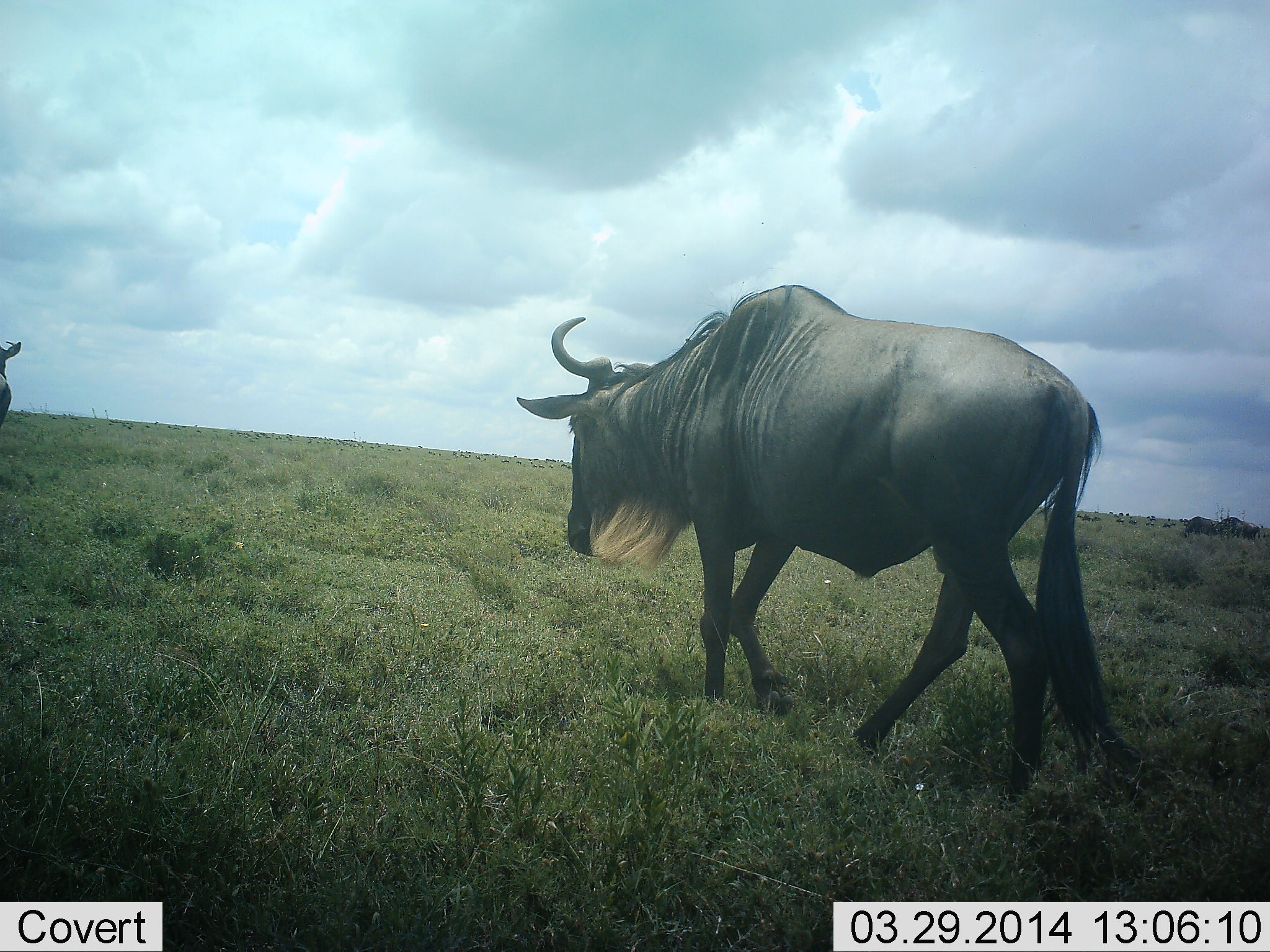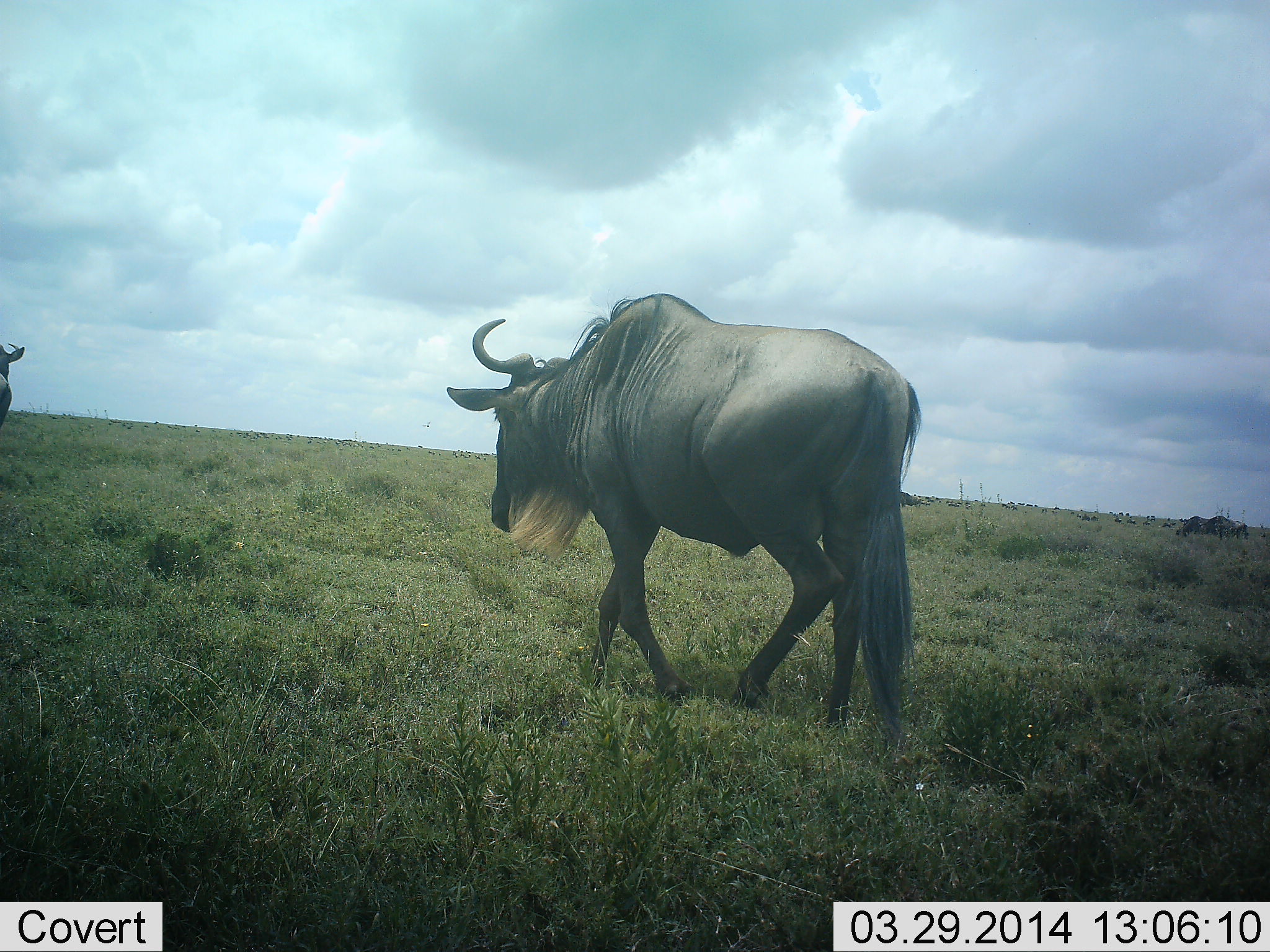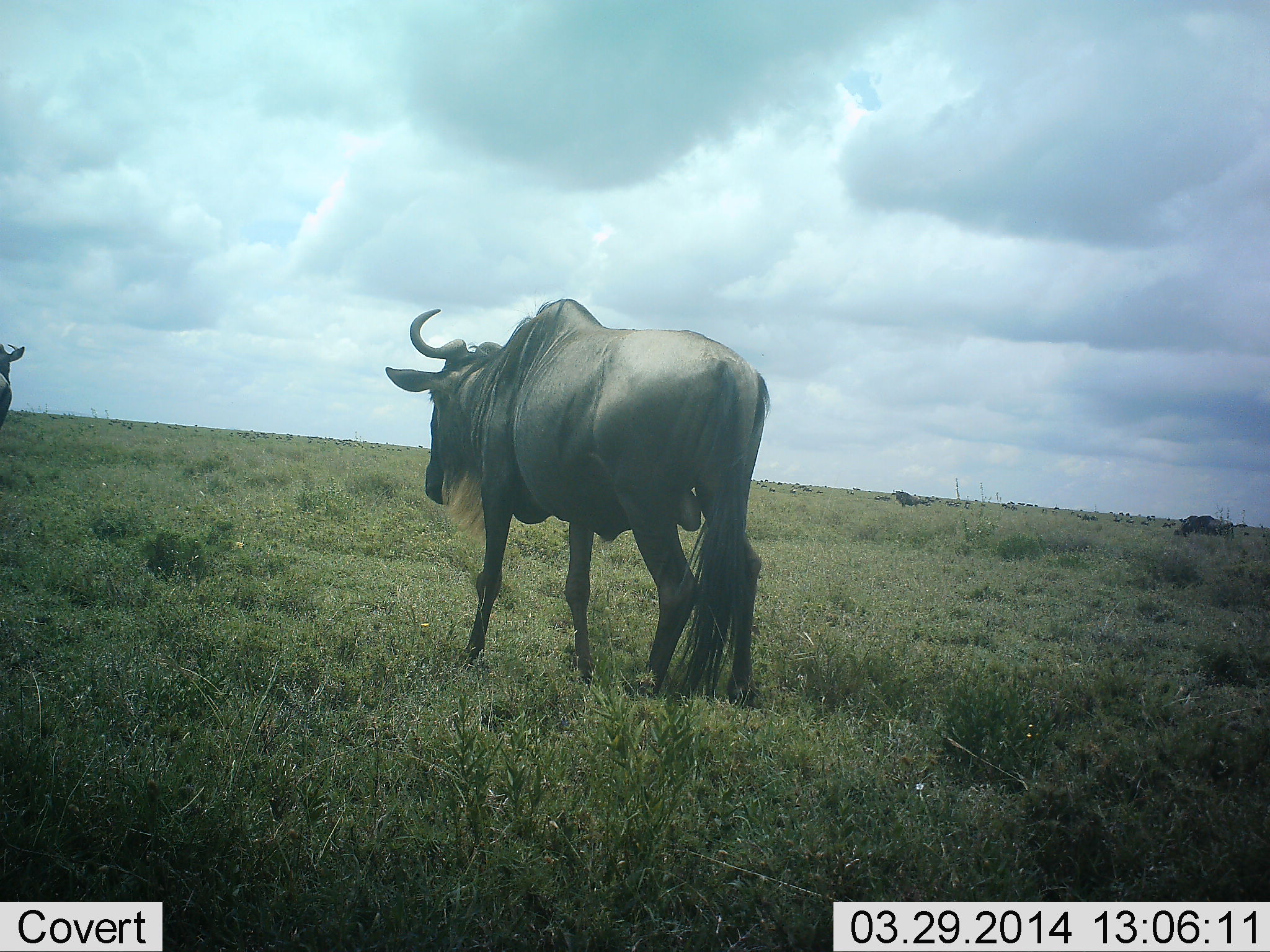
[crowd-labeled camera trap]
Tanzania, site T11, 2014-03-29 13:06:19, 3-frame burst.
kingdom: Animalia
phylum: Chordata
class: Mammalia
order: Artiodactyla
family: Bovidae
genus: Connochaetes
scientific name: Connochaetes taurinus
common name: blue wildebeest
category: wildebeest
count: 5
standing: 10%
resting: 0%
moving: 100%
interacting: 0%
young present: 0%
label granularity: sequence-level